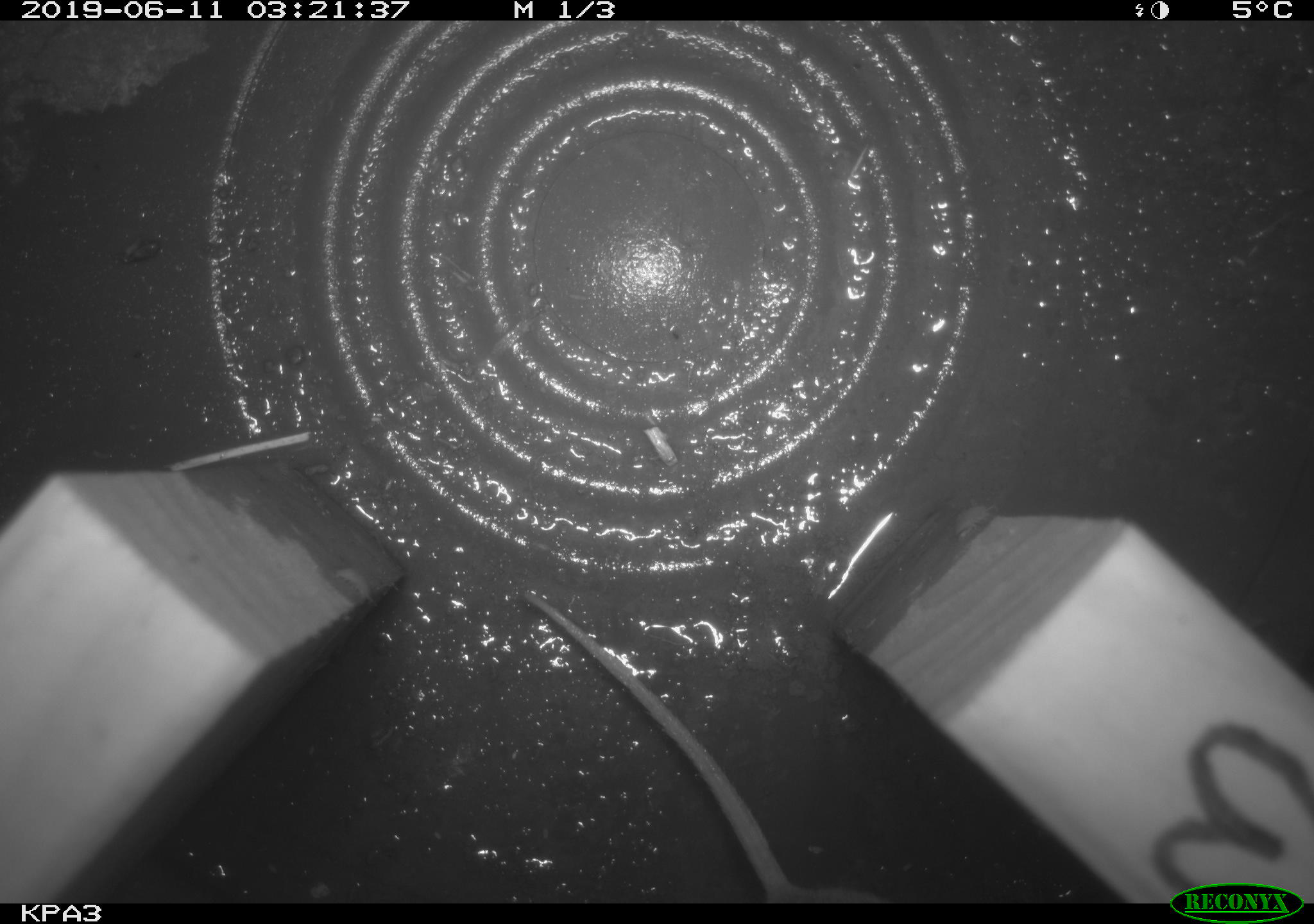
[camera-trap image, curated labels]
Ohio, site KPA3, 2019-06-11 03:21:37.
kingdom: Animalia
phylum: Chordata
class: Mammalia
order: Rodentia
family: Cricetidae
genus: Peromyscus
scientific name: Peromyscus leucopus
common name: white-footed mouse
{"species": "white-footed mouse (Peromyscus leucopus)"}